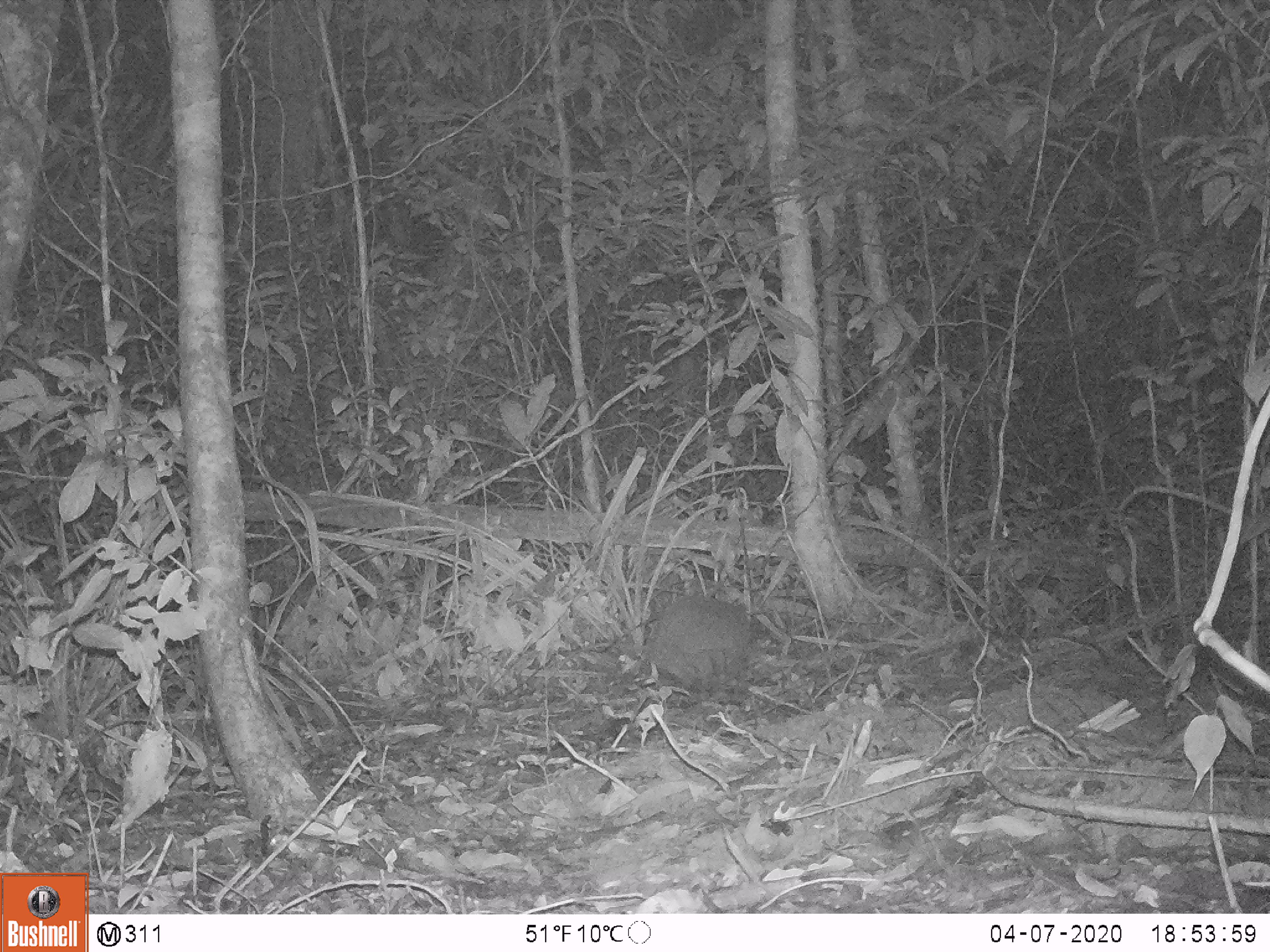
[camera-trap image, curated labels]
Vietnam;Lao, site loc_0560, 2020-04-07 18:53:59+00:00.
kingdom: Animalia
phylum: Chordata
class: Mammalia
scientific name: Mammalia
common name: mammal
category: unidentified small mammal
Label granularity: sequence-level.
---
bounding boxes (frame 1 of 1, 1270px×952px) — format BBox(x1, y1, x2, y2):
unidentified small mammal: BBox(643, 595, 752, 695)